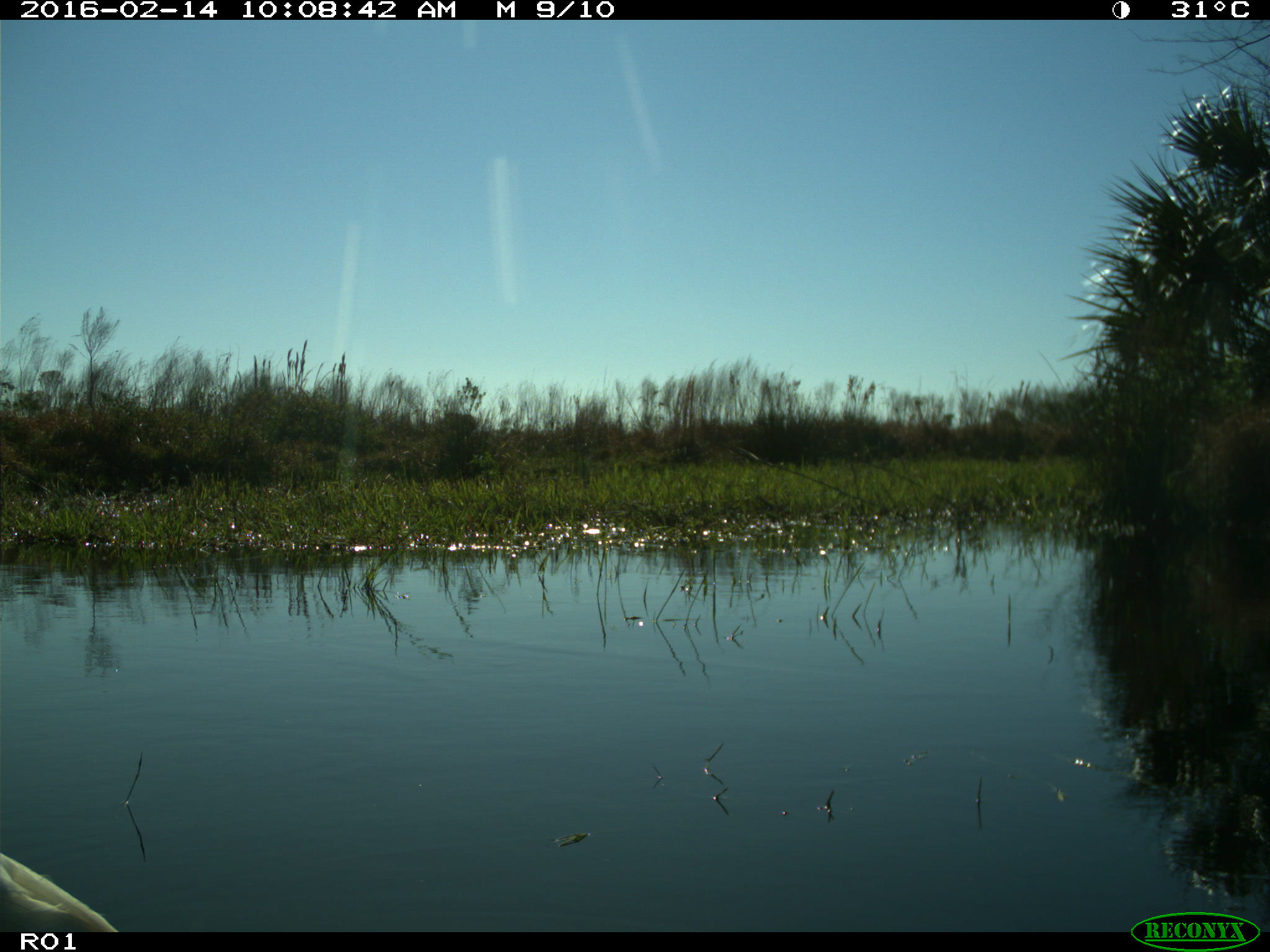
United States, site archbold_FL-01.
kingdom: Animalia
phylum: Chordata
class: Aves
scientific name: Aves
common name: birds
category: unidentified bird